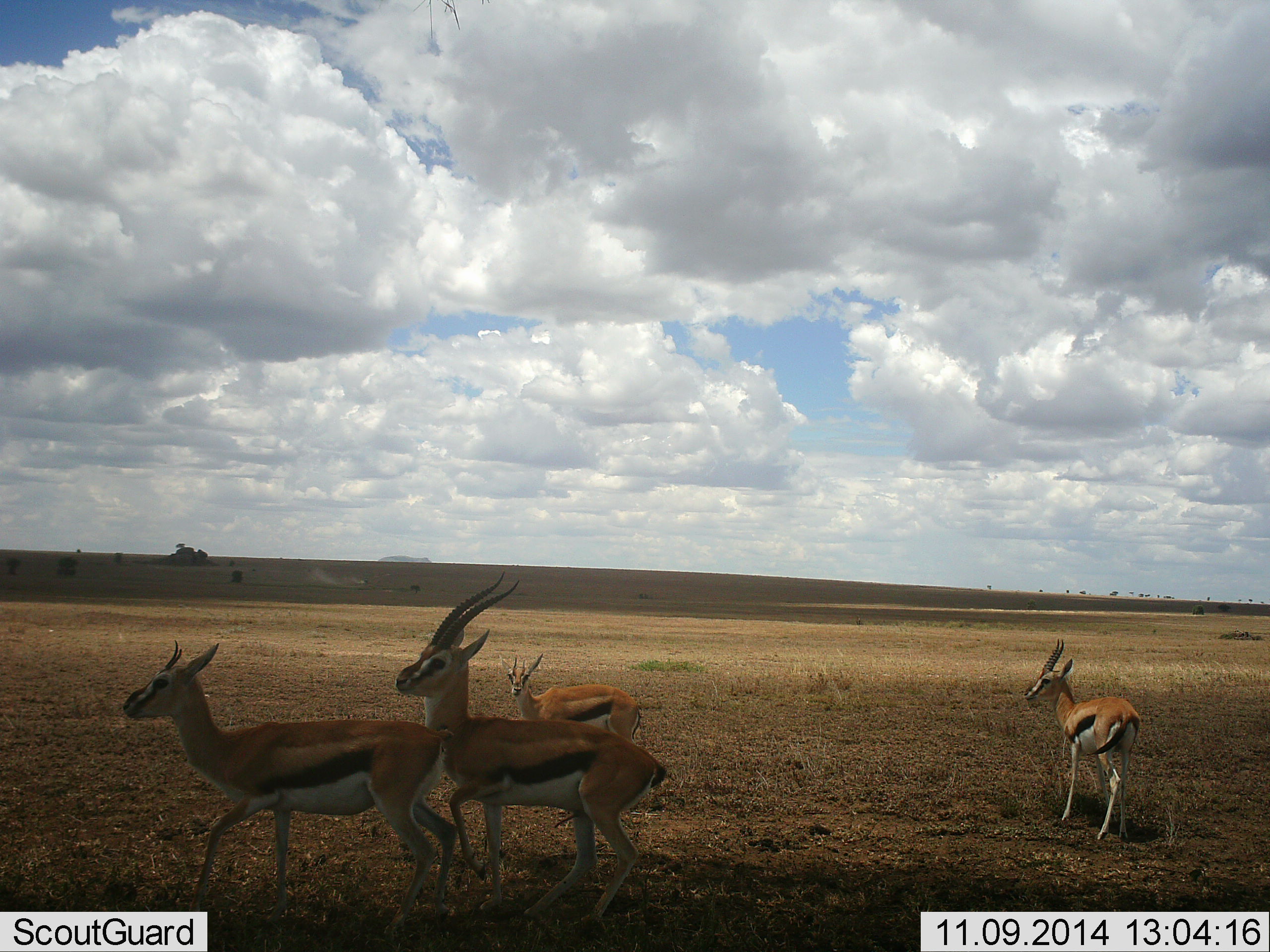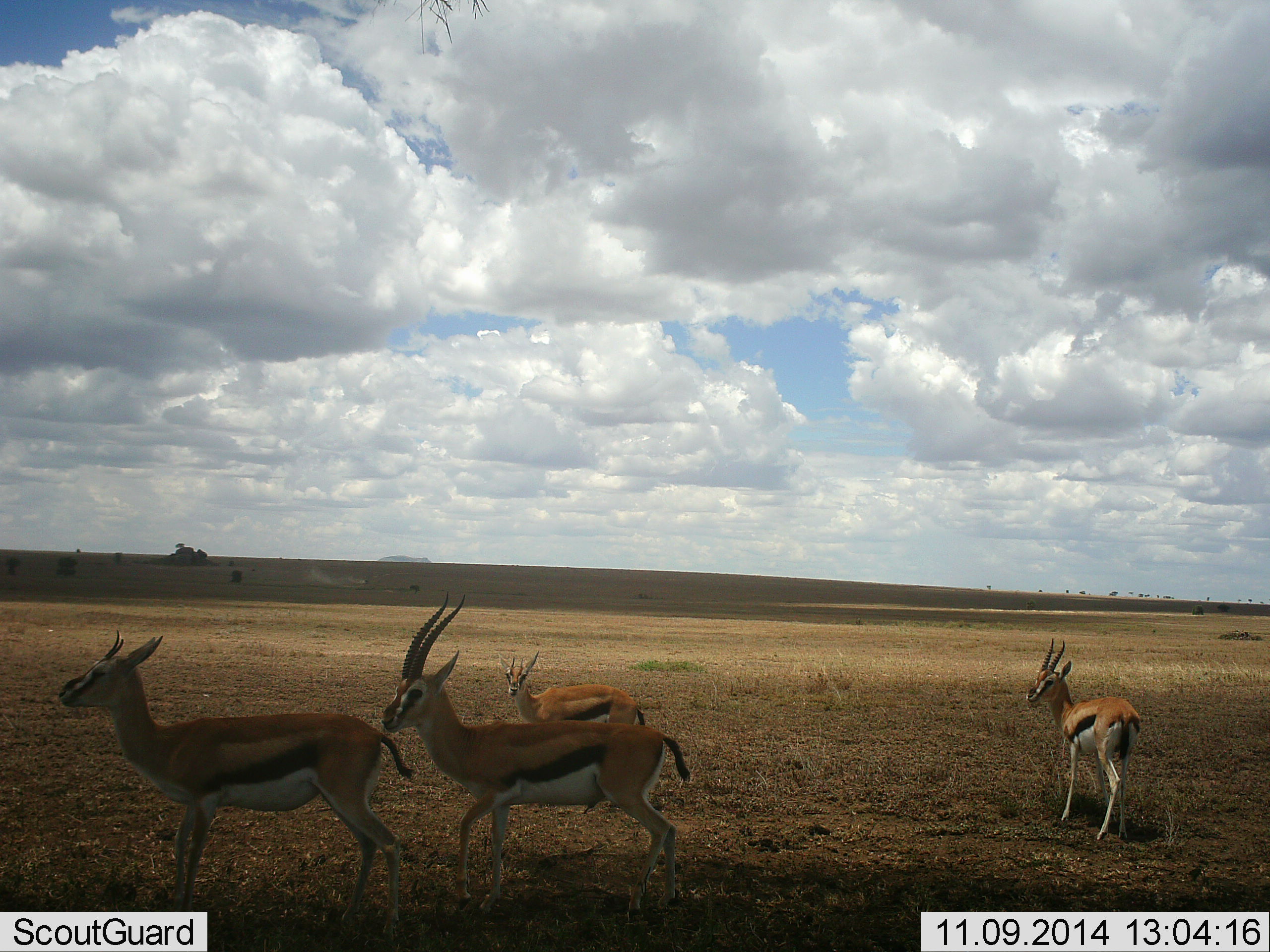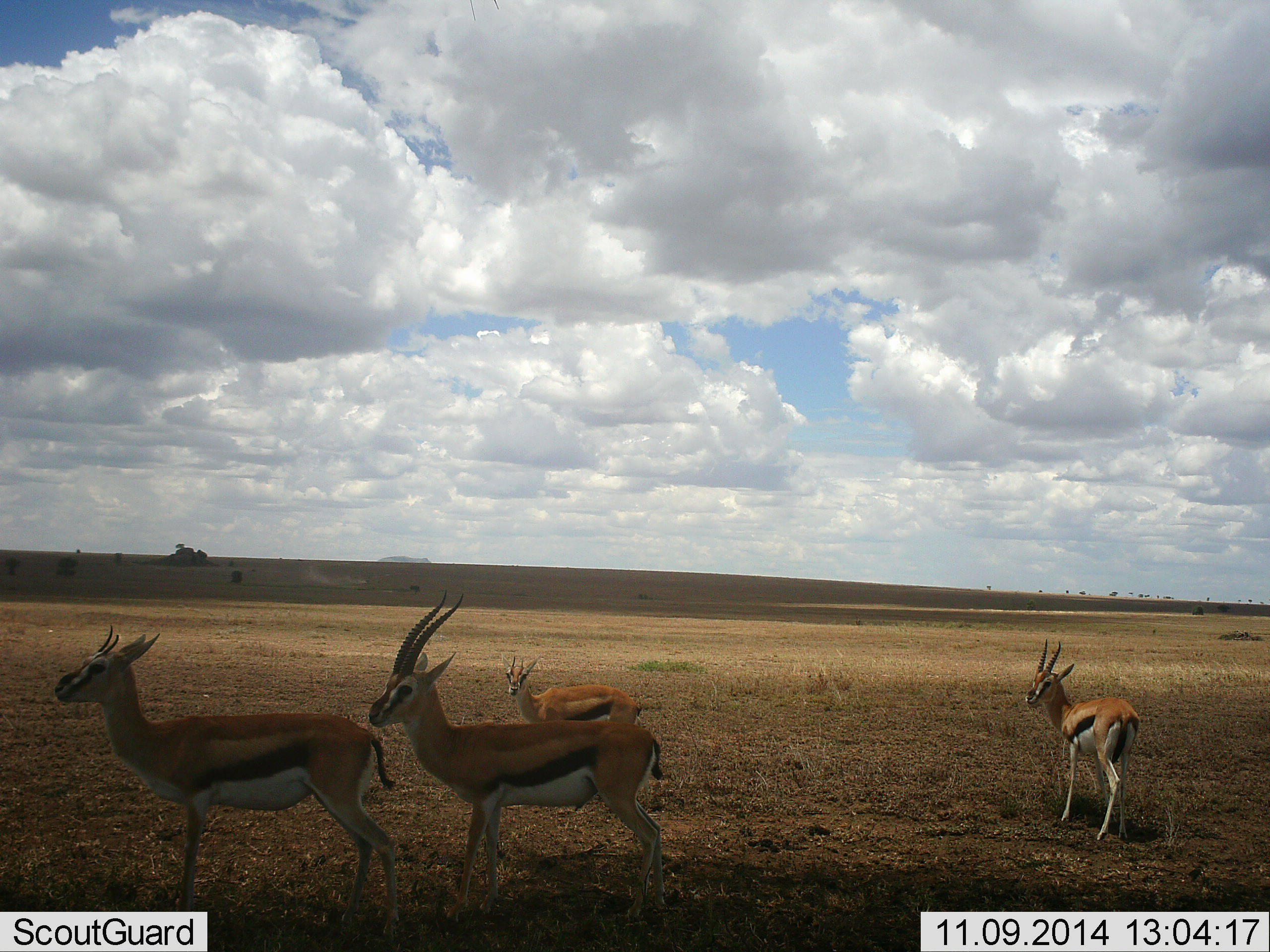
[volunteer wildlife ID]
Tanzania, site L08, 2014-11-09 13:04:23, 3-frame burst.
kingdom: Animalia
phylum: Chordata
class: Mammalia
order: Artiodactyla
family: Bovidae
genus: Eudorcas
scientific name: Eudorcas thomsonii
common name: thomson's gazelle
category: gazellethomsons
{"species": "gazellethomsons (thomson's gazelle) (Eudorcas thomsonii)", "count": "4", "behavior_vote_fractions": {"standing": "90%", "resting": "0%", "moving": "60%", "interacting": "30%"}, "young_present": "20%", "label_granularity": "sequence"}